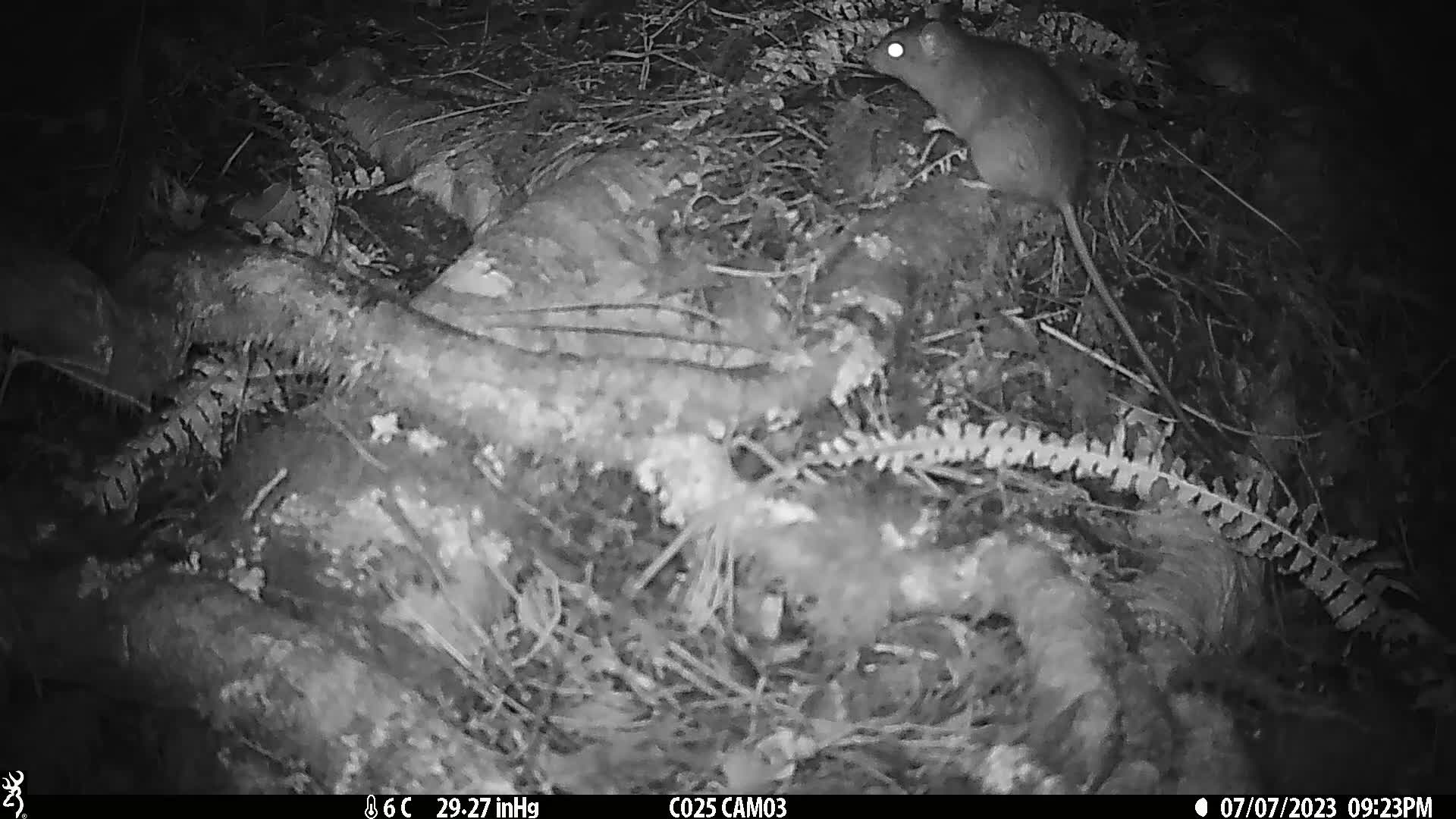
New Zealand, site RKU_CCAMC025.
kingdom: Animalia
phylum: Chordata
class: Mammalia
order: Rodentia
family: Muridae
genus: Rattus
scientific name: Rattus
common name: rat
Rat (Rattus).